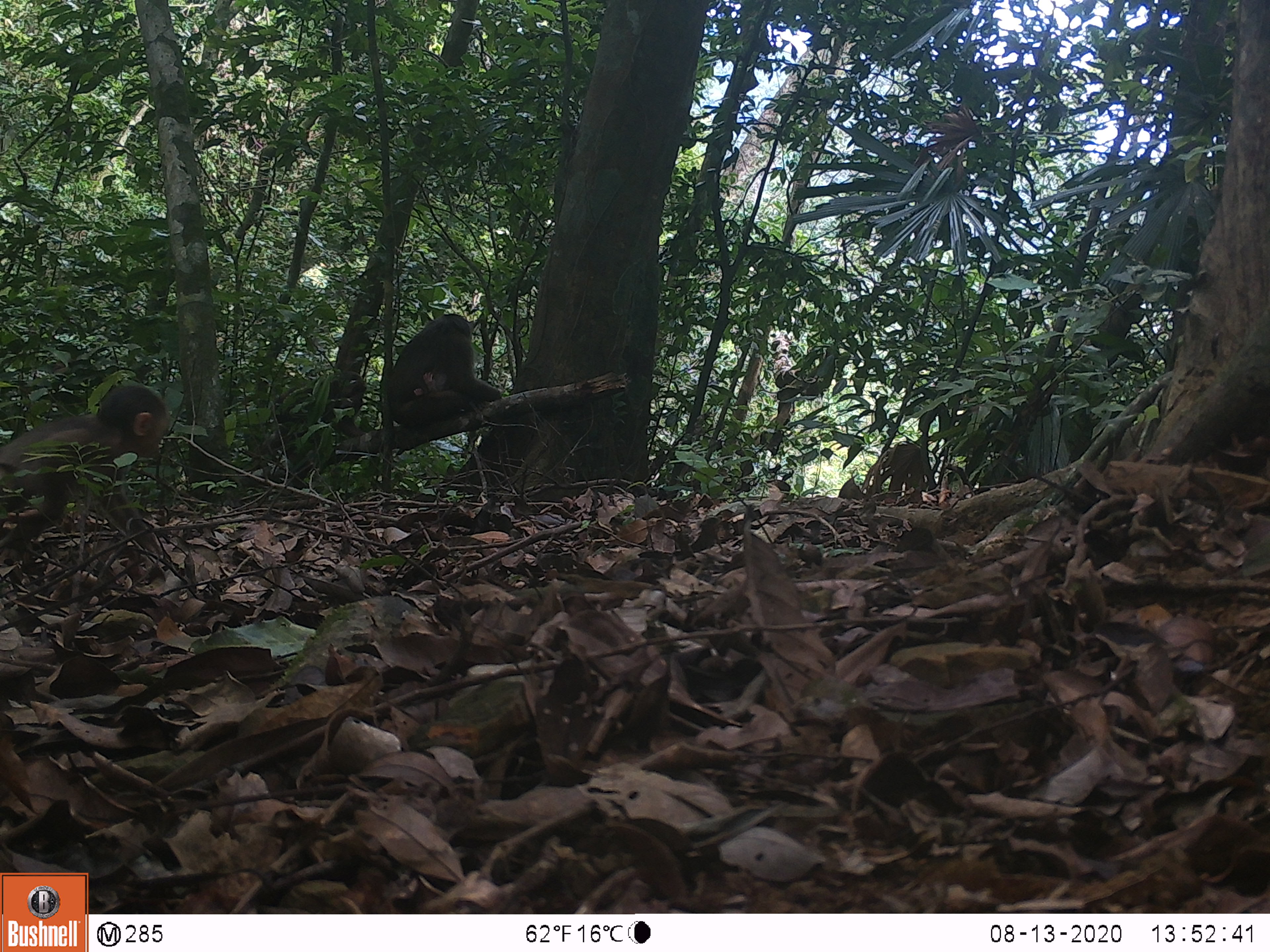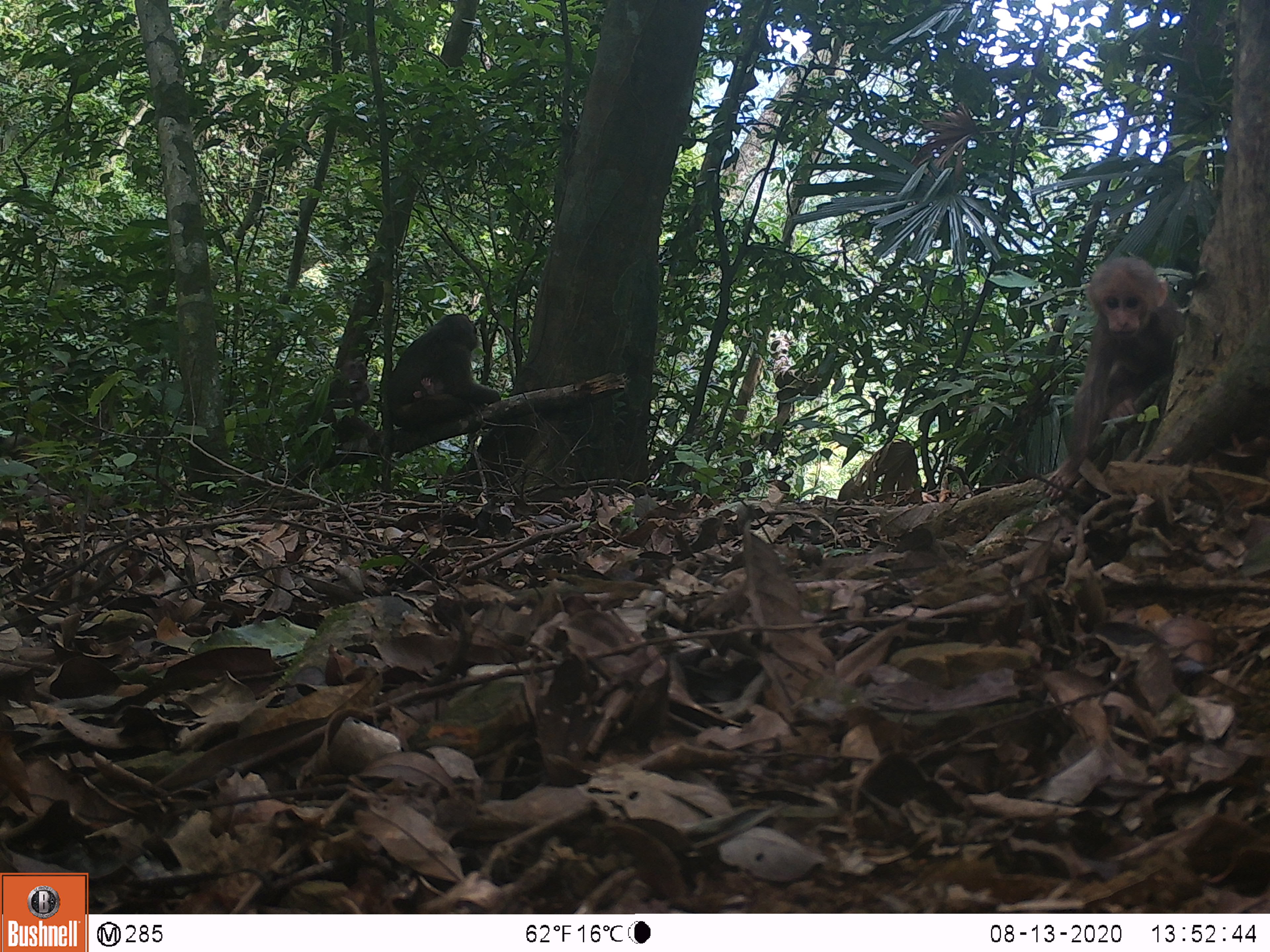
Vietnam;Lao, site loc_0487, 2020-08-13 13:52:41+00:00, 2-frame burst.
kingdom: Animalia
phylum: Chordata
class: Mammalia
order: Primates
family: Cercopithecidae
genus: Macaca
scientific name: Macaca arctoides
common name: stump-tailed macaque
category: stump tailed macaque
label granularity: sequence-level